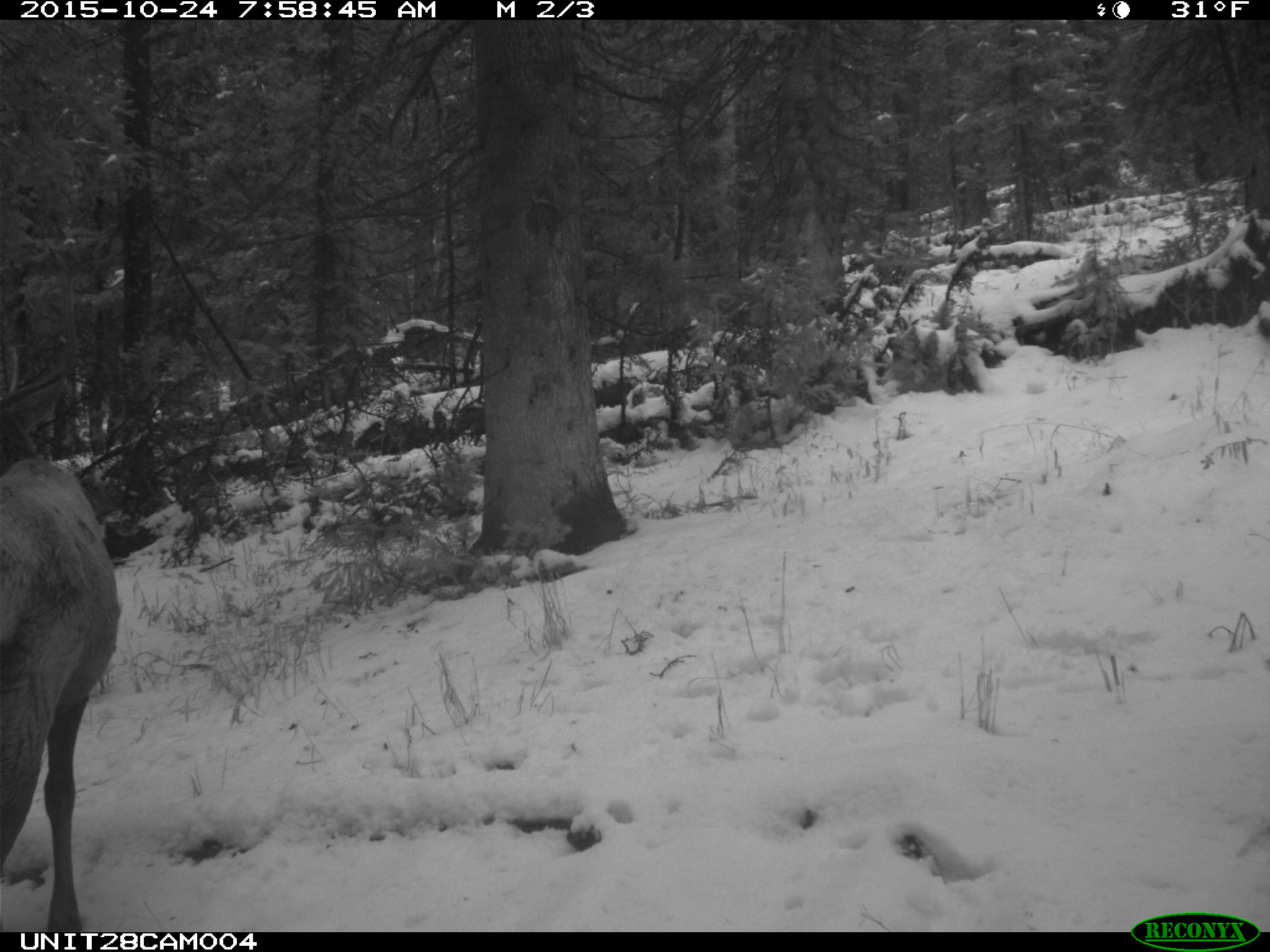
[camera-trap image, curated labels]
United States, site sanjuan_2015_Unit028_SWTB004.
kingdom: Animalia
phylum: Chordata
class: Mammalia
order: Artiodactyla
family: Cervidae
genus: Cervus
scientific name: Cervus elaphus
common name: red deer